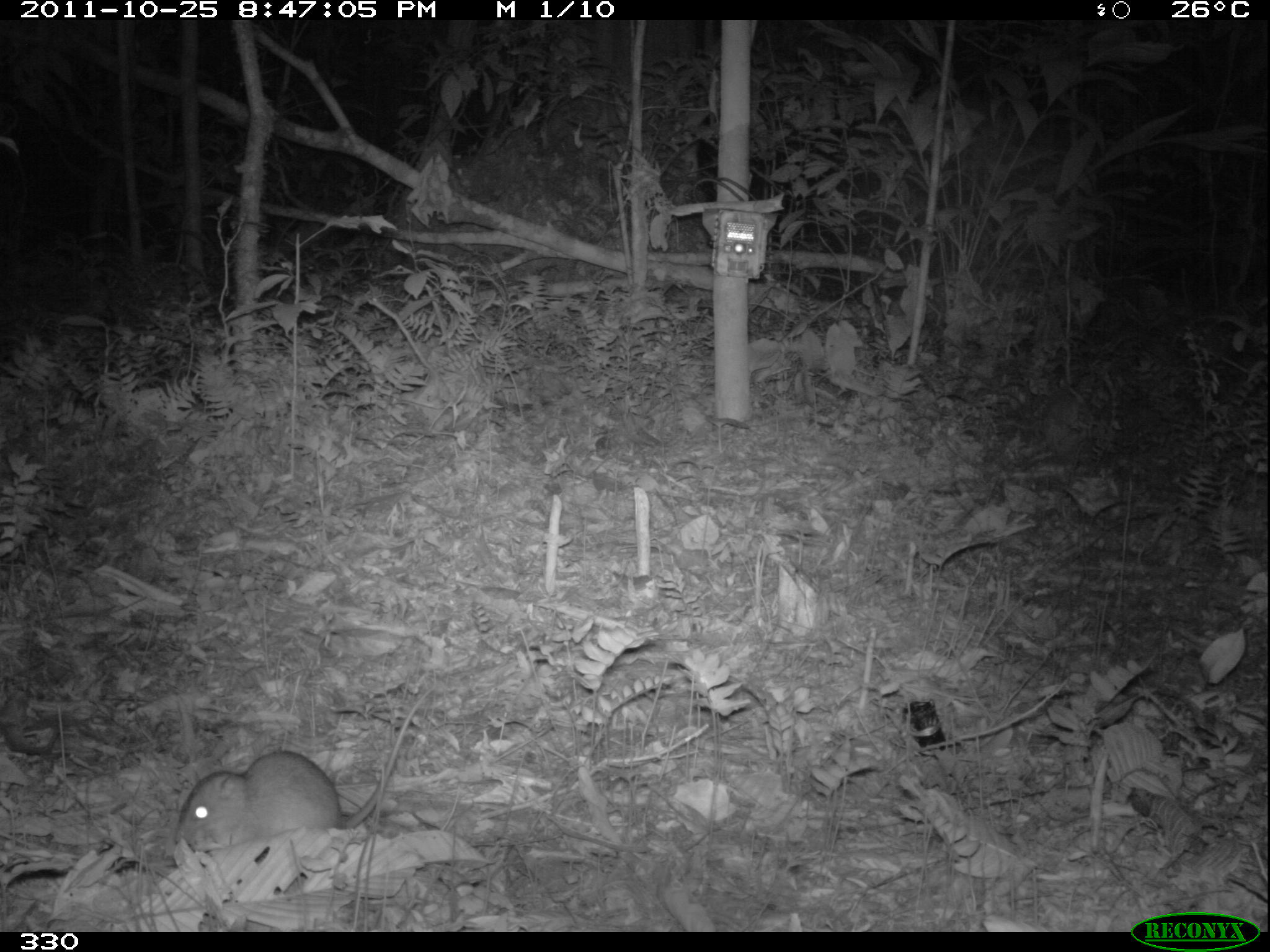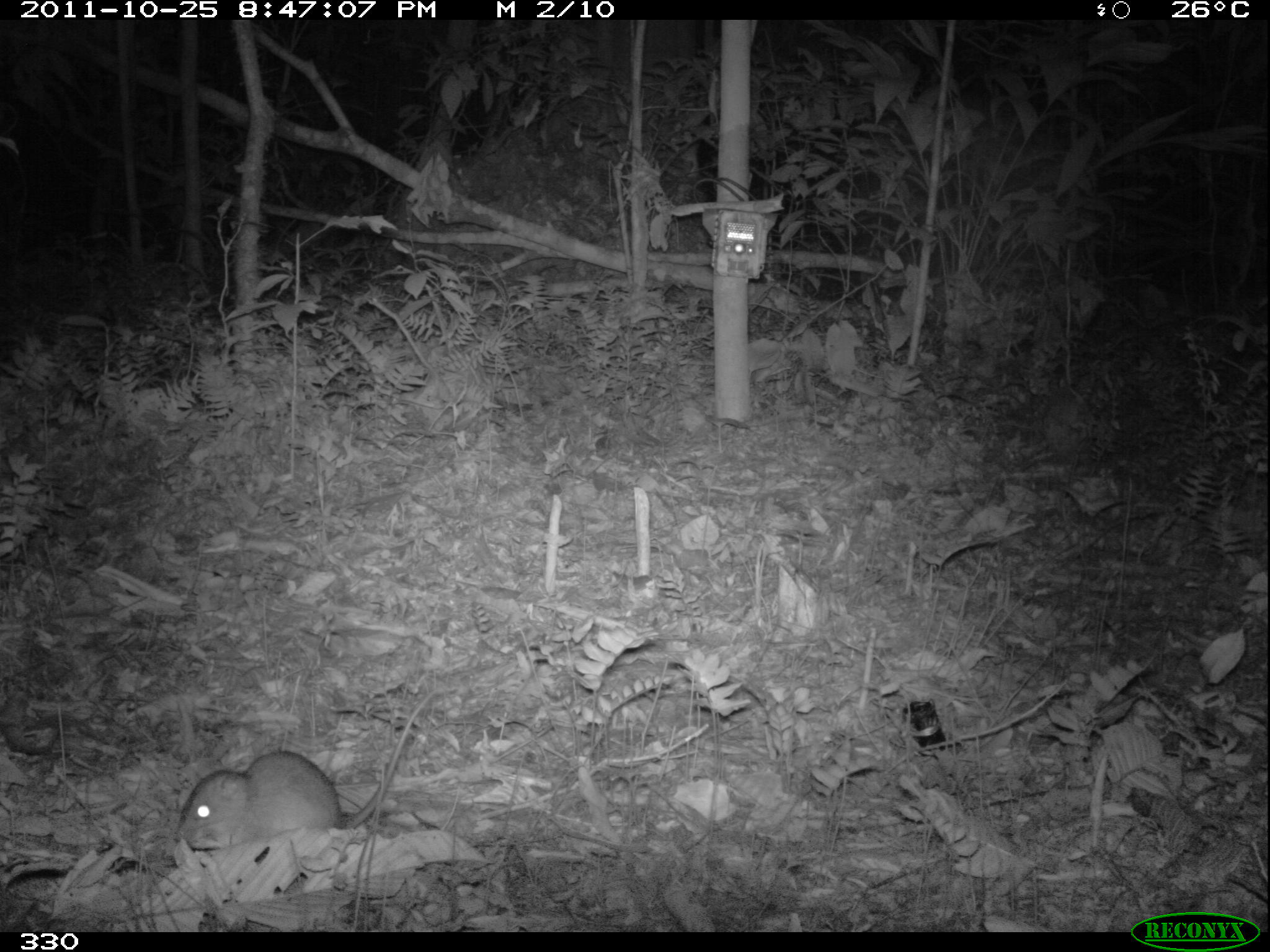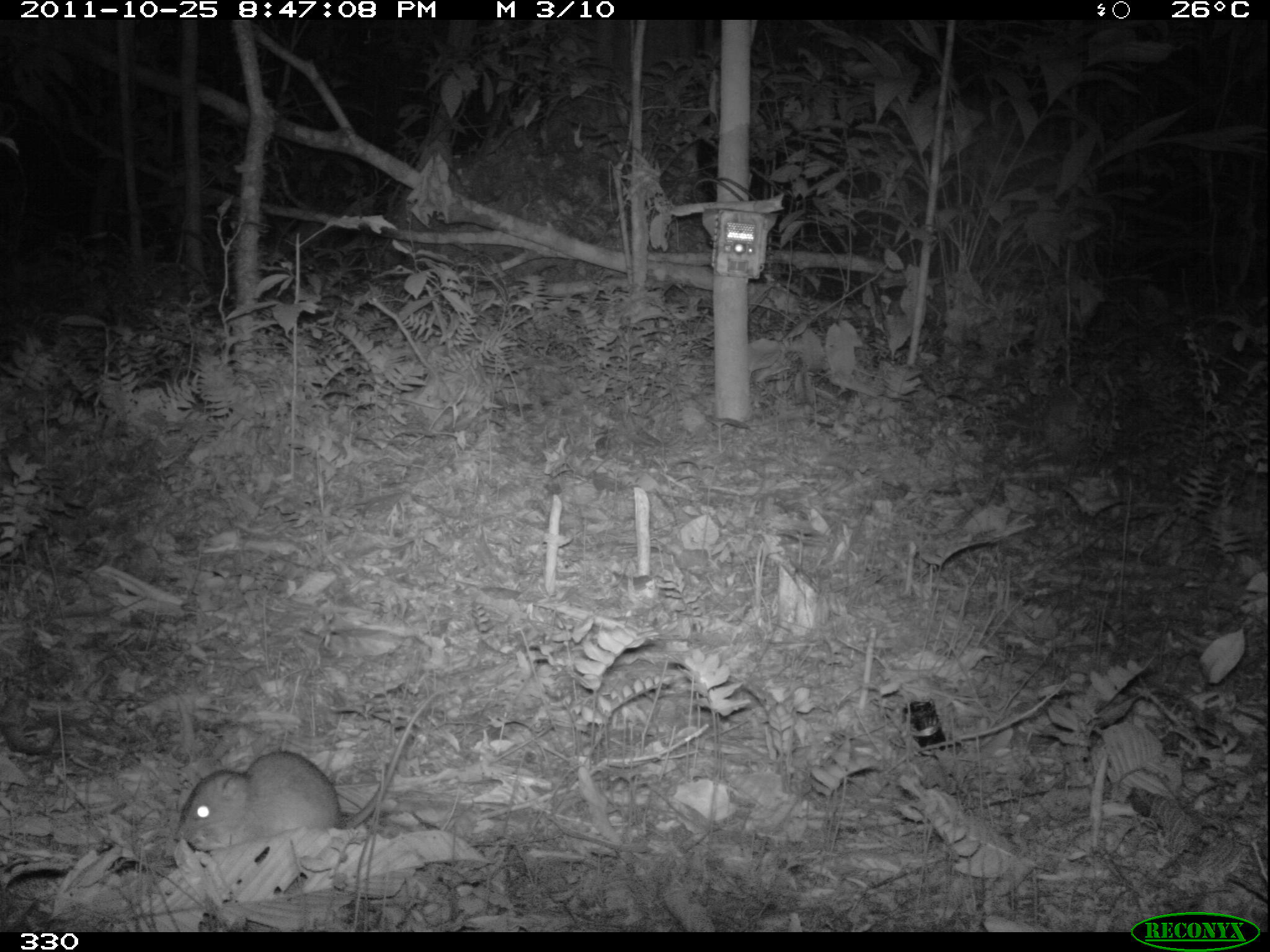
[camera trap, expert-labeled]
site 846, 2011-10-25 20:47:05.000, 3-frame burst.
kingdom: Animalia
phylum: Chordata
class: Mammalia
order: Rodentia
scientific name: Rodentia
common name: rodents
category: unknown rodent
Unknown rodent (rodents) (Rodentia).